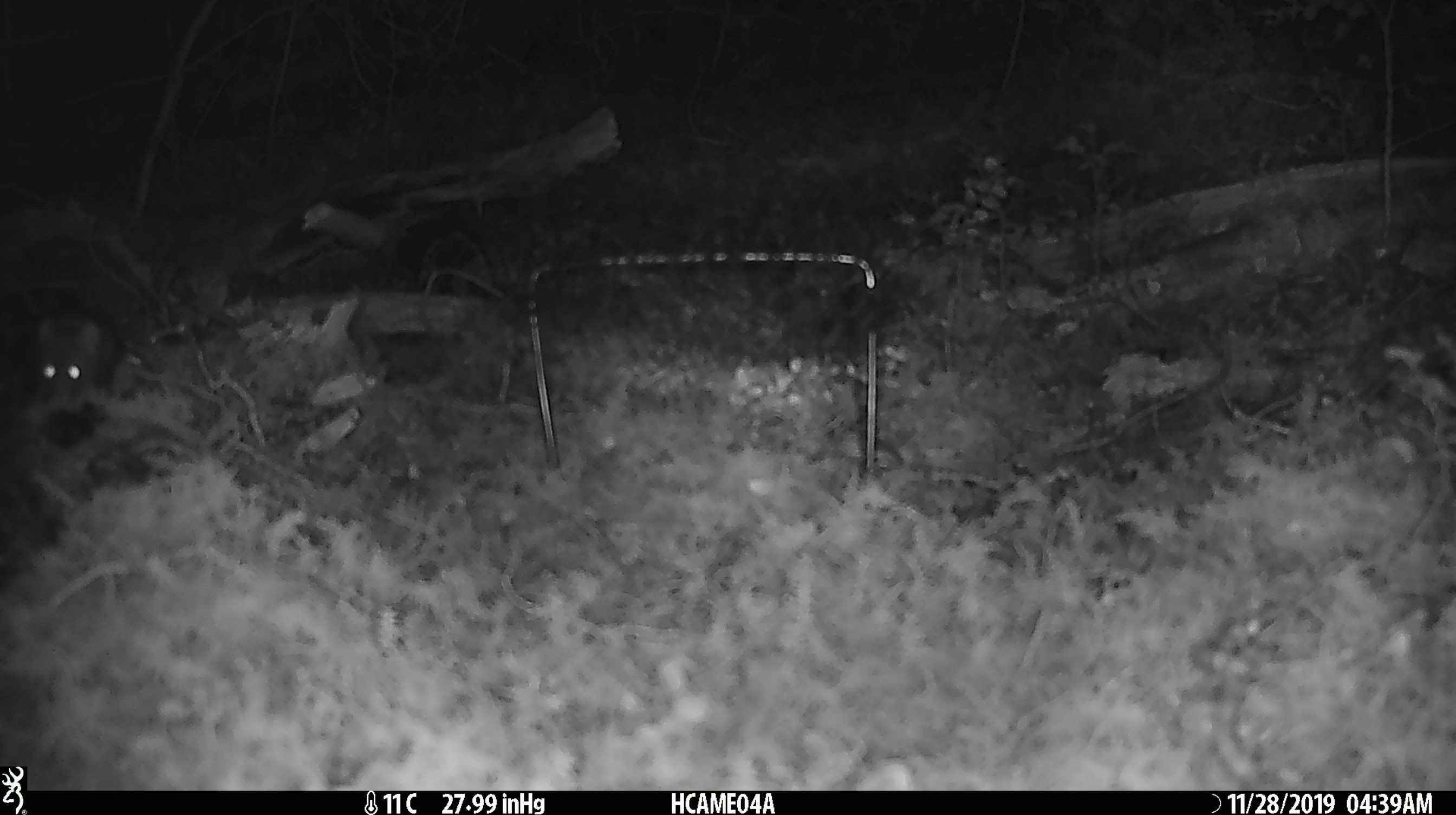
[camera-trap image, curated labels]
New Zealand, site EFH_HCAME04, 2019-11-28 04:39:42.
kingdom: Animalia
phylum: Chordata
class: Mammalia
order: Rodentia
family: Muridae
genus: Mus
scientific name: Mus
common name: mouse